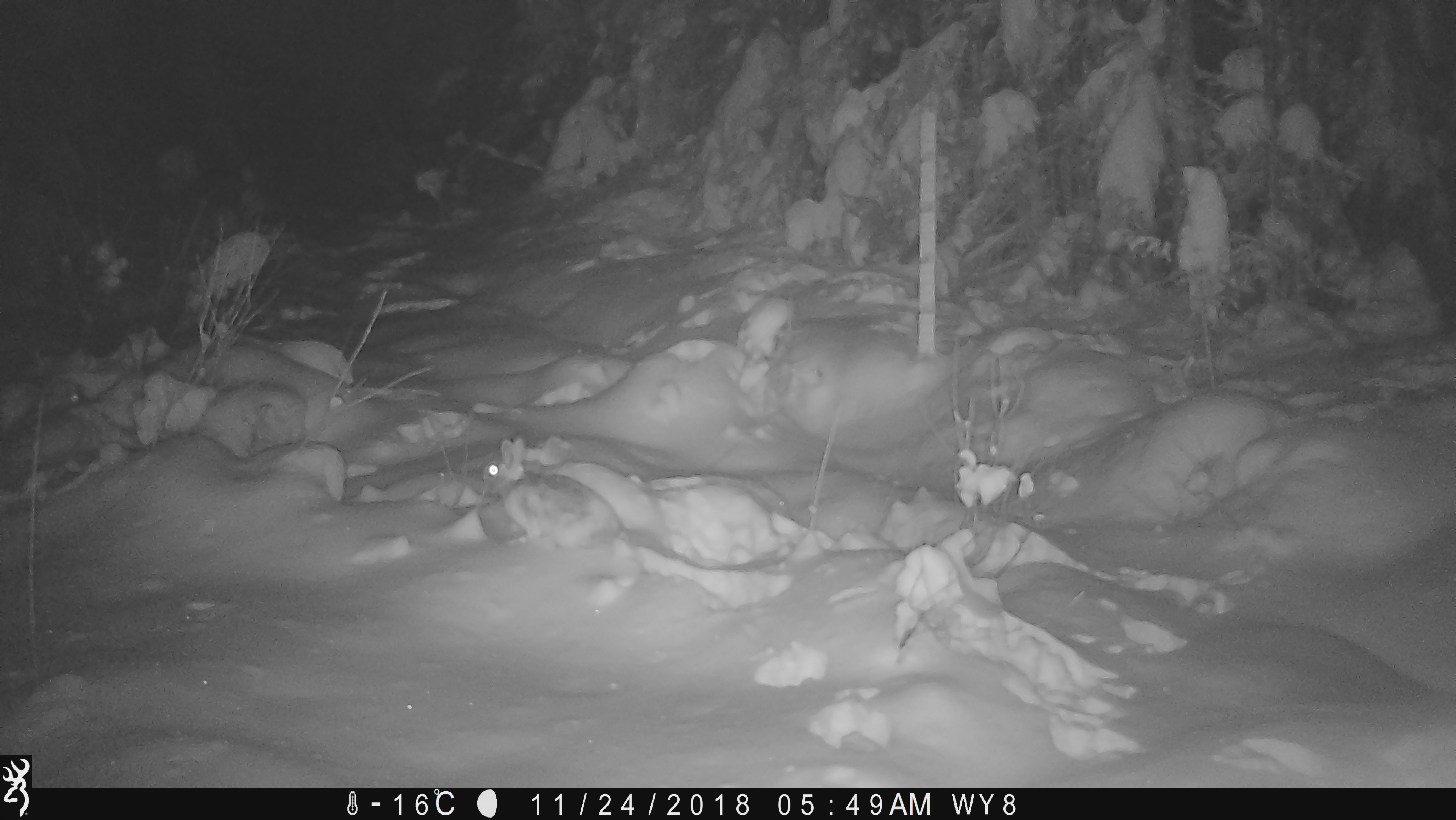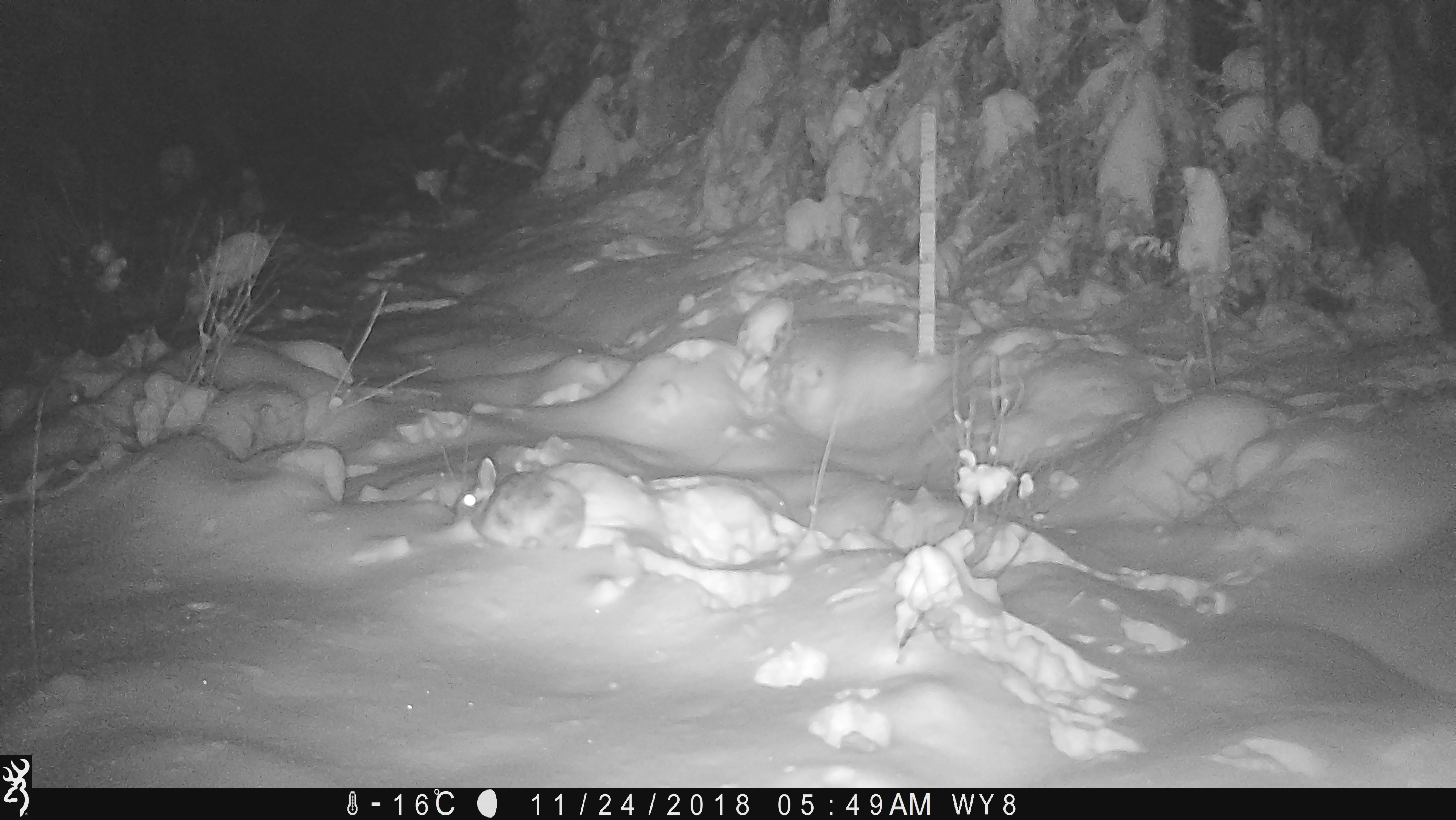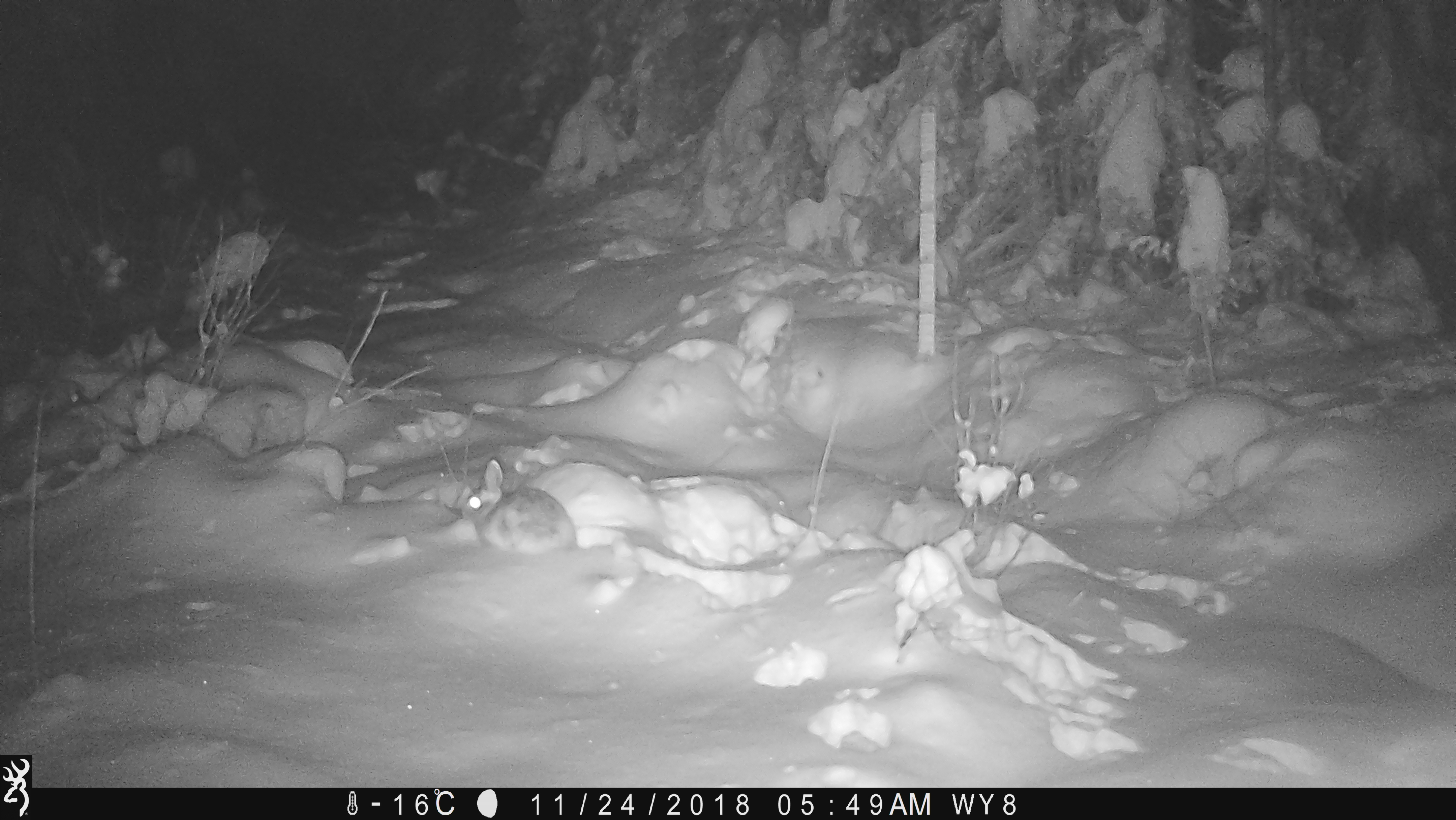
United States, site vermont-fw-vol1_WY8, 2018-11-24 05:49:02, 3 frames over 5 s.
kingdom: Animalia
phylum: Chordata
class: Mammalia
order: Lagomorpha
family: Leporidae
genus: Lepus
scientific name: Lepus americanus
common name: snowshoe hare